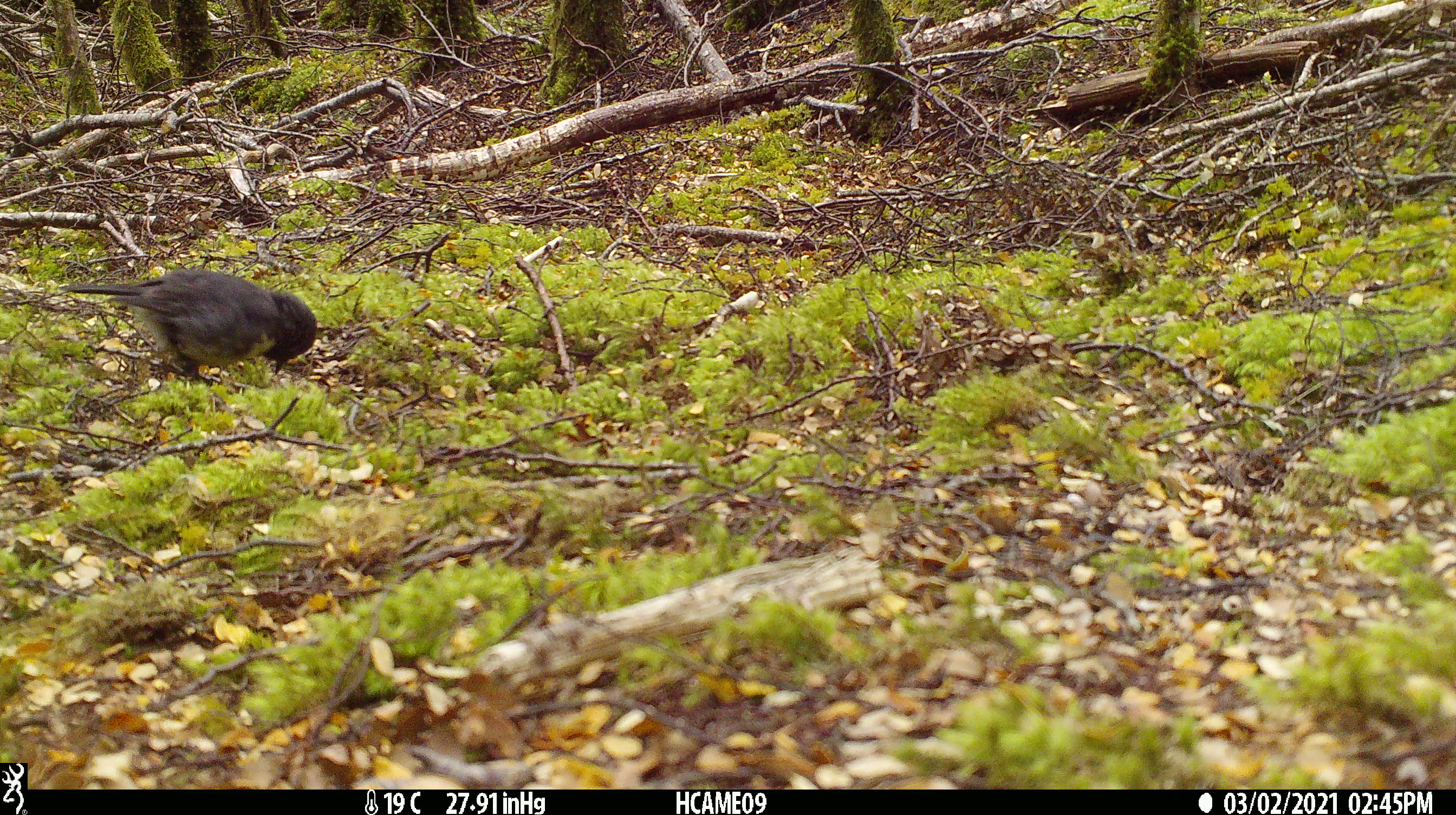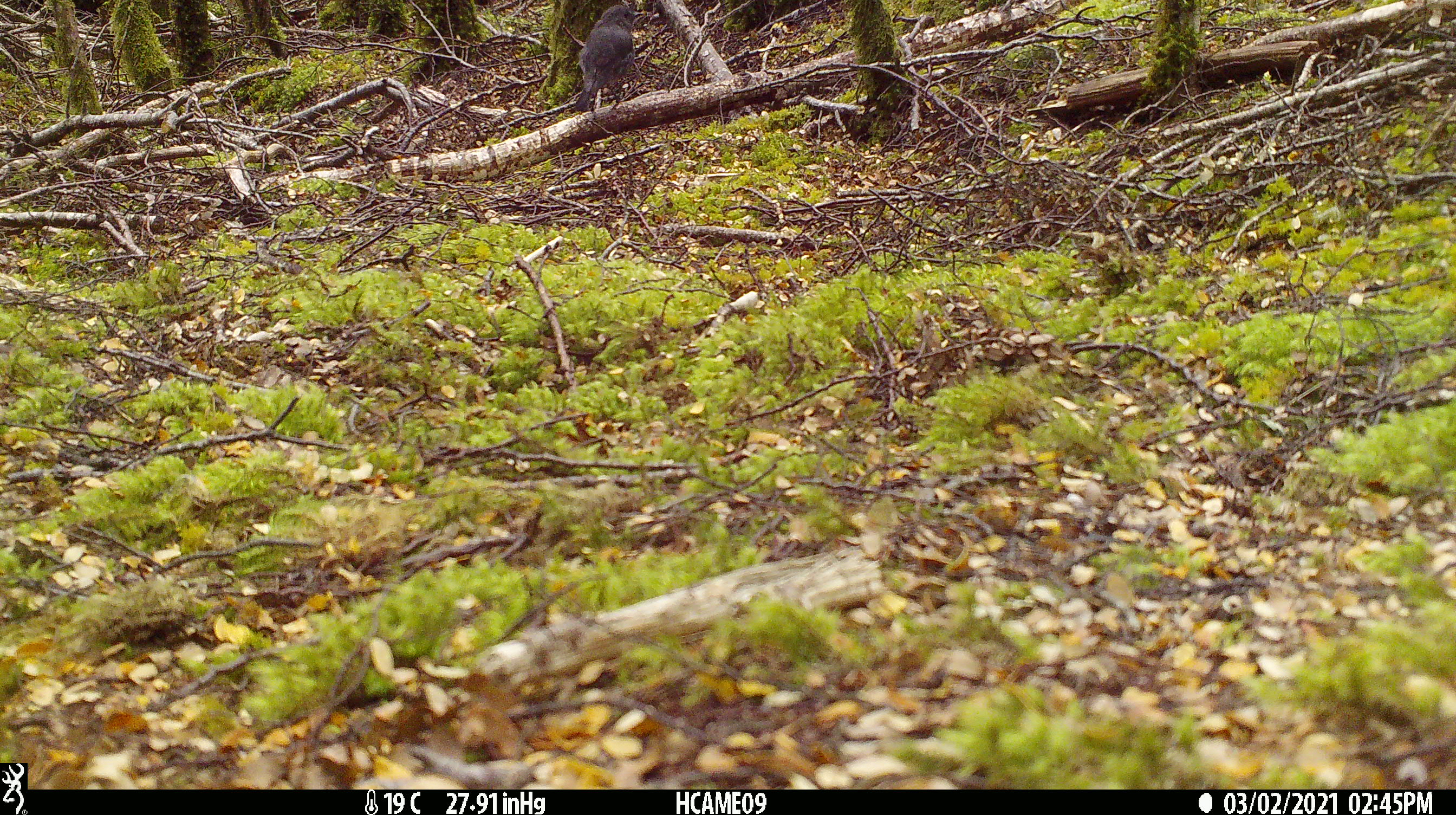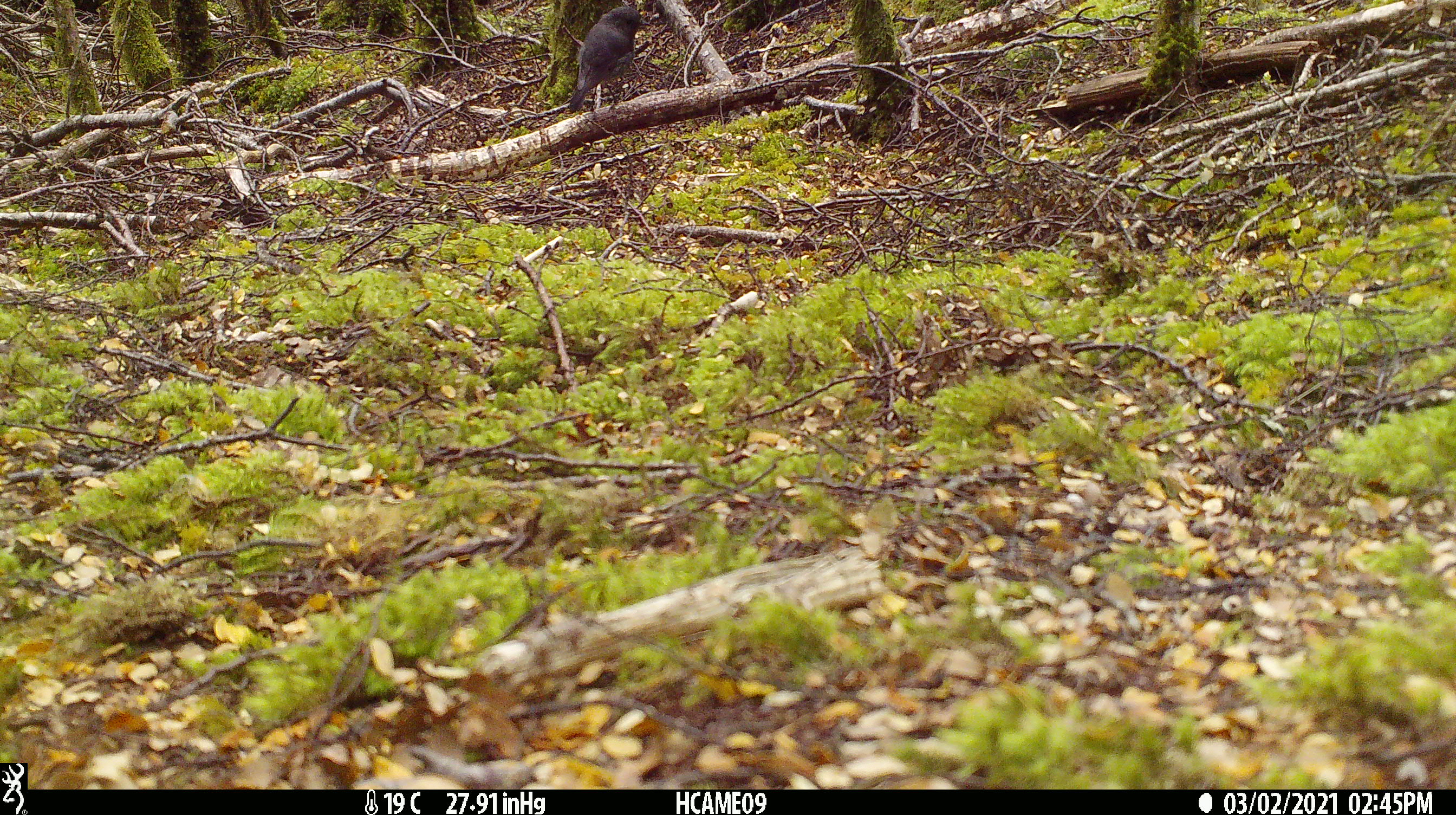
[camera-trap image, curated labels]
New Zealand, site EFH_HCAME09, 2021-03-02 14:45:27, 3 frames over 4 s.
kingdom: Animalia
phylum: Chordata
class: Aves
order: Passeriformes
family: Petroicidae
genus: Petroica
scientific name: Petroica australis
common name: new zealand robin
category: robin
Robin (new zealand robin) (Petroica australis).